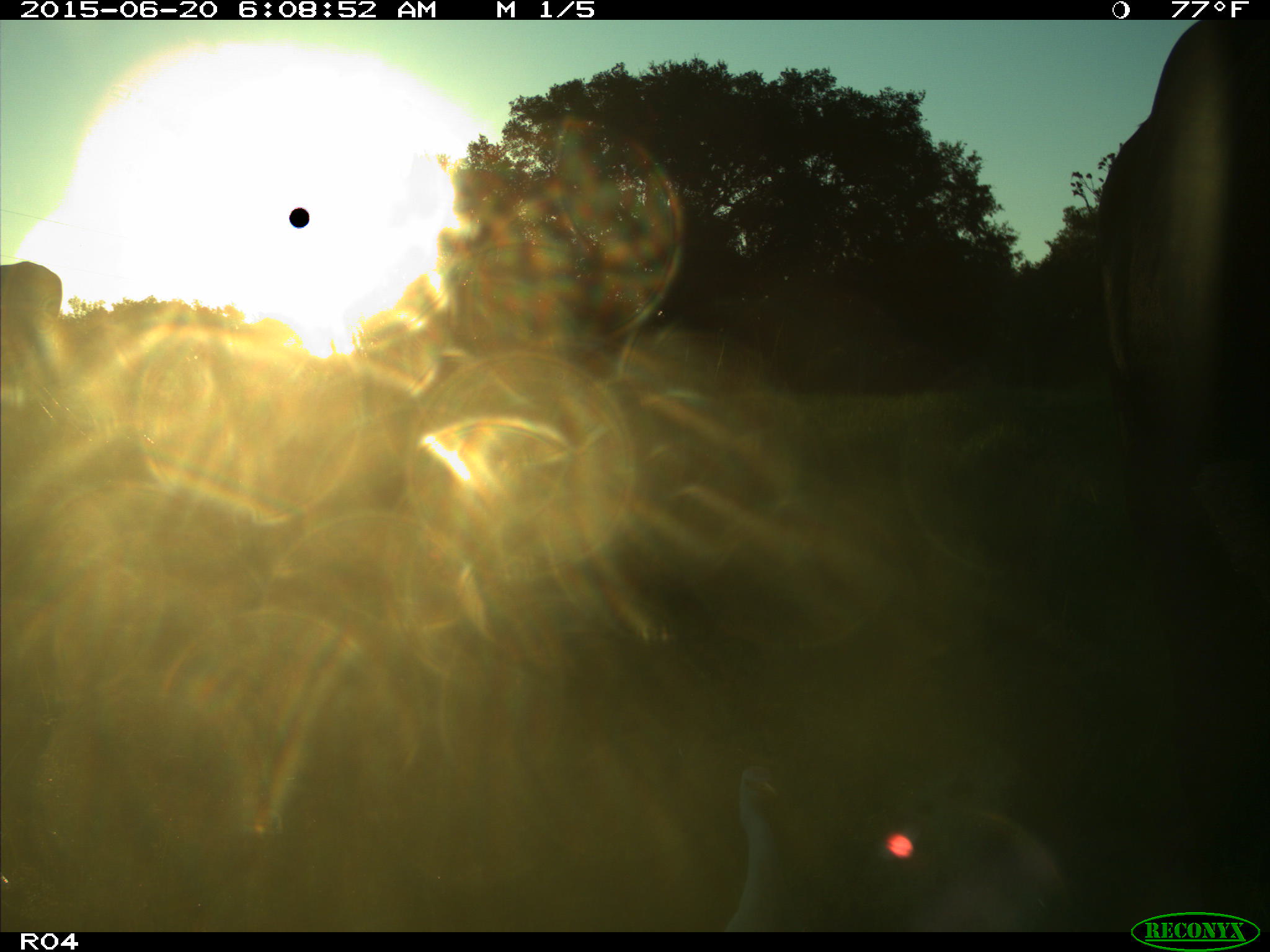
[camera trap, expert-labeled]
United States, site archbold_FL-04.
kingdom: Animalia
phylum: Chordata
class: Mammalia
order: Artiodactyla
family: Bovidae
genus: Bos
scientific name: Bos taurus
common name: domestic cow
Bos taurus (domestic cow).